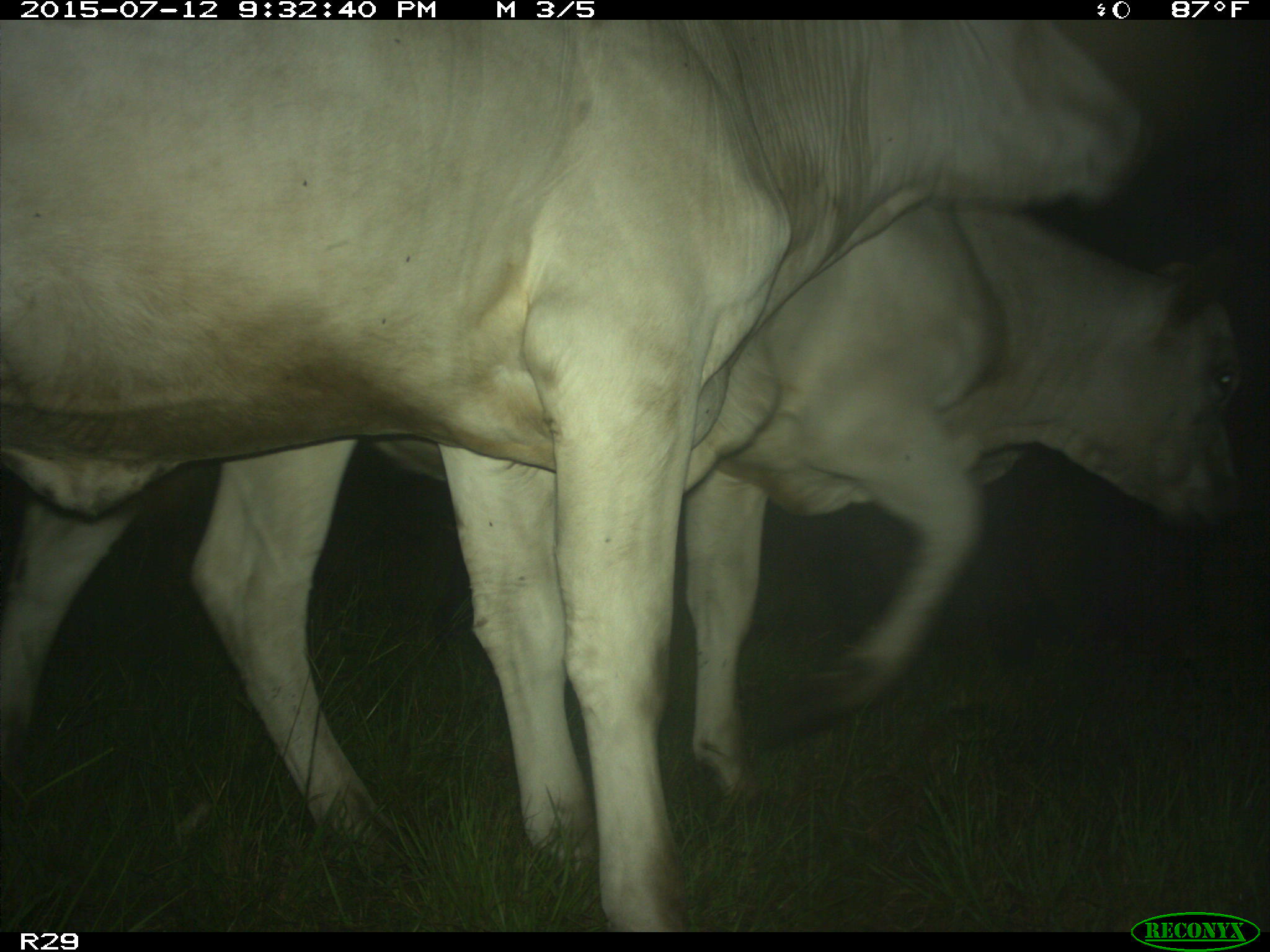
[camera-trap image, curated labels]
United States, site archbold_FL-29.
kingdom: Animalia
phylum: Chordata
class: Mammalia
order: Artiodactyla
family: Bovidae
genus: Bos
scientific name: Bos taurus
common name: domestic cow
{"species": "Bos taurus (domestic cow)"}